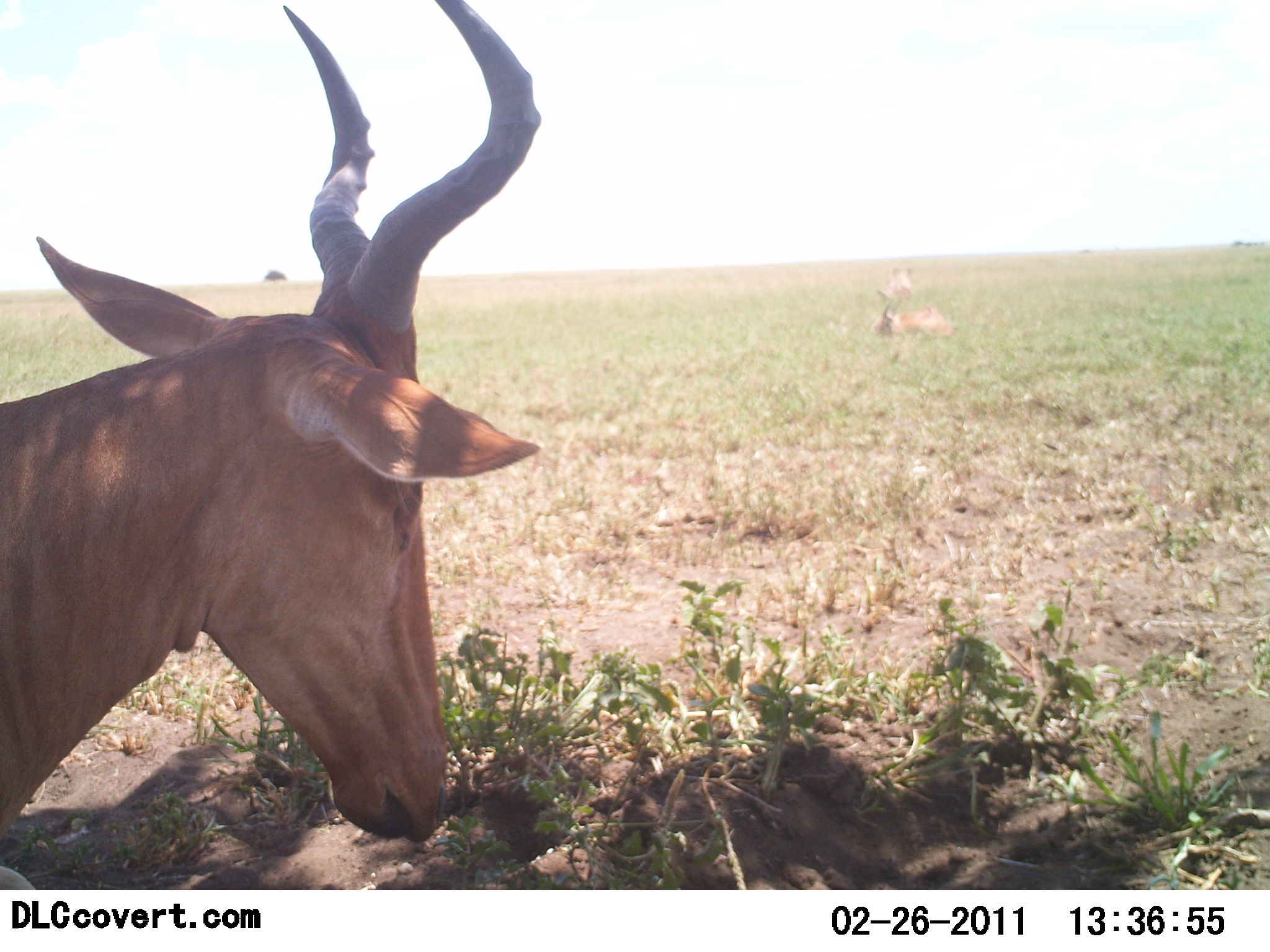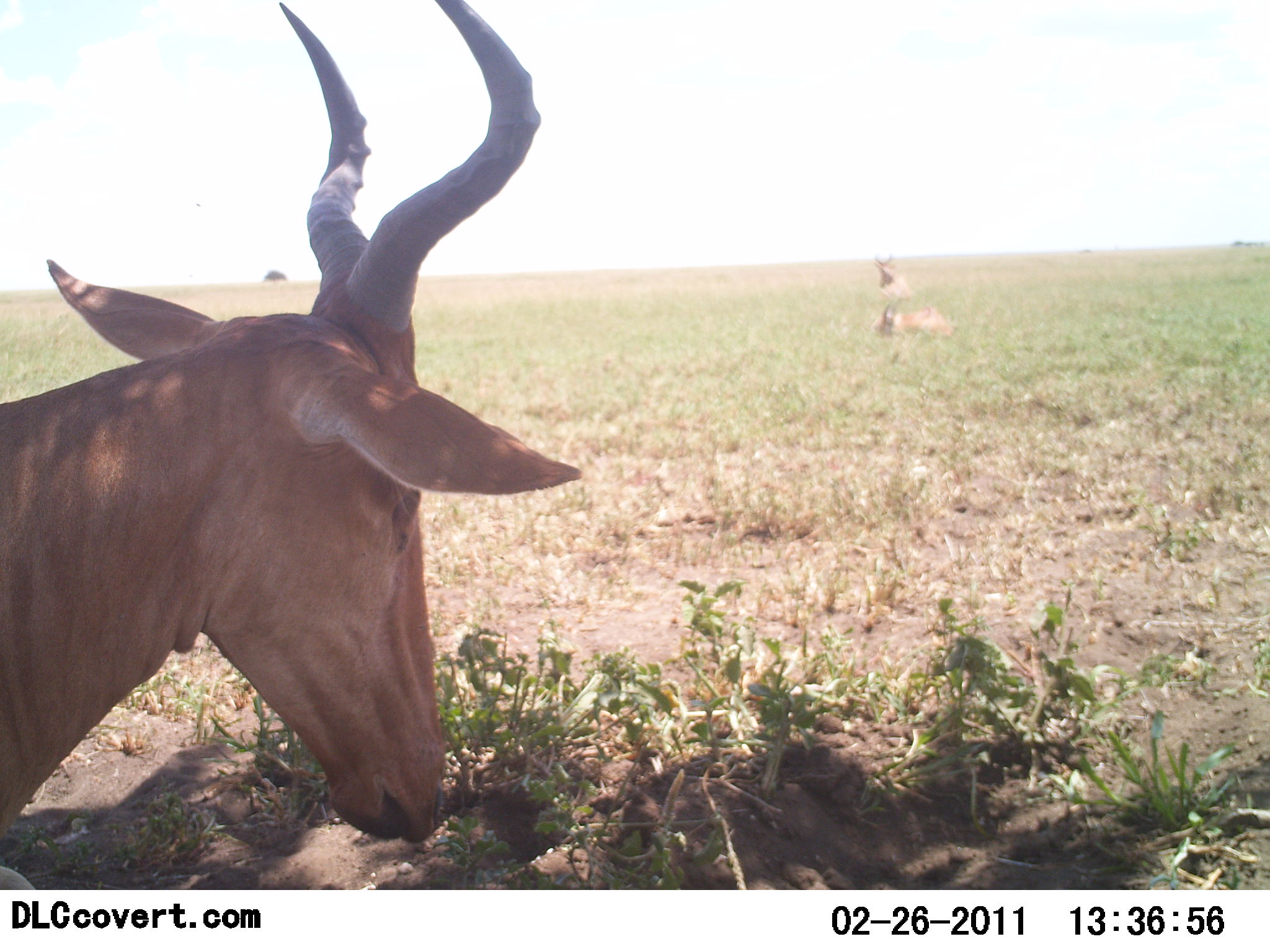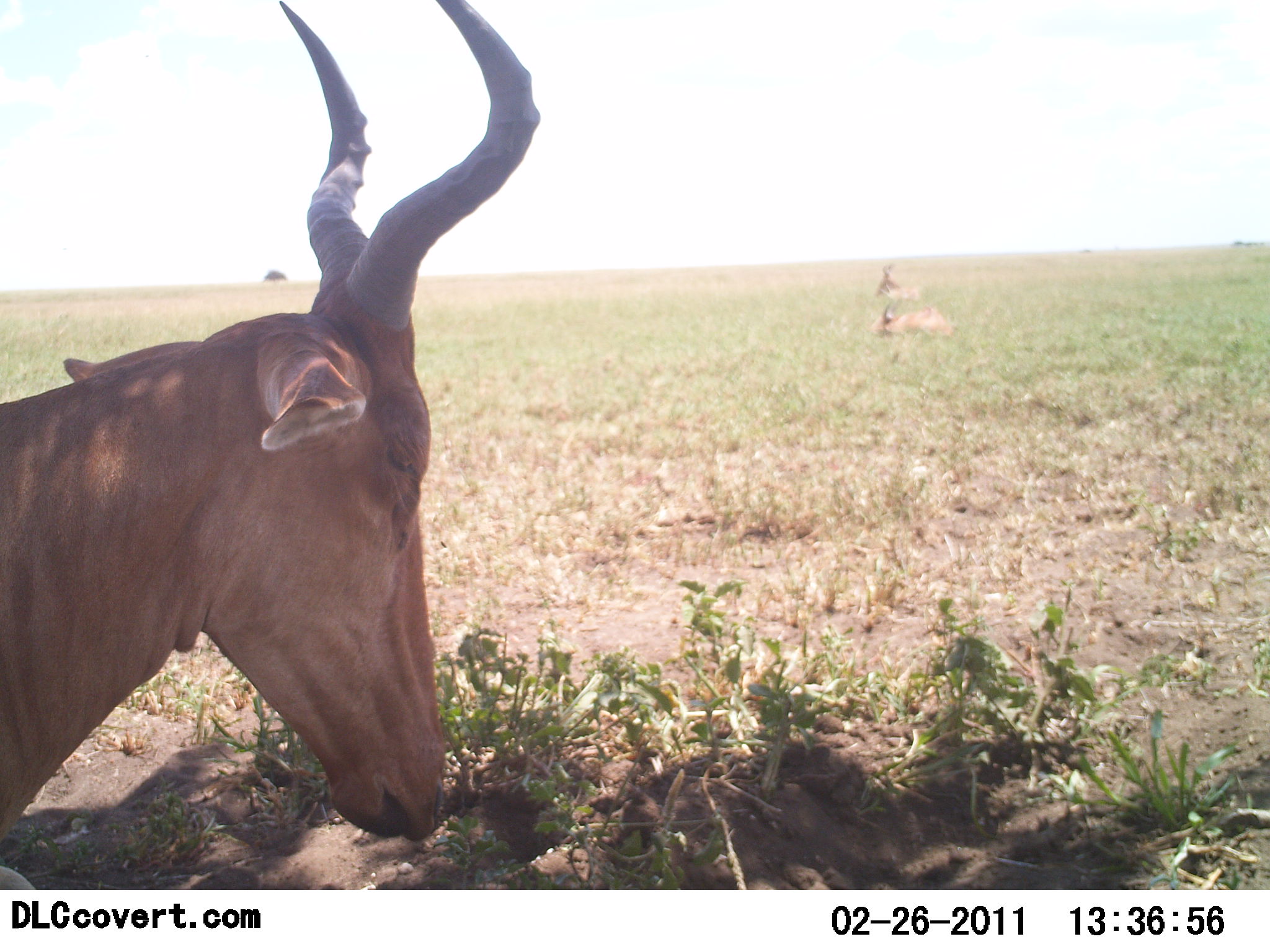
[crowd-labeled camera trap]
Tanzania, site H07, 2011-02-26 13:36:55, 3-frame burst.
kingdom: Animalia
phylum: Chordata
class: Mammalia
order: Artiodactyla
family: Bovidae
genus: Alcelaphus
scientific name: Alcelaphus buselaphus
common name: hartebeest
Hartebeest (Alcelaphus buselaphus), count 3. Behavior (volunteer vote fractions): standing 42%, resting 75%, moving 0%, interacting 0%. Young present (vote fraction): 0%. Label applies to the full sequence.